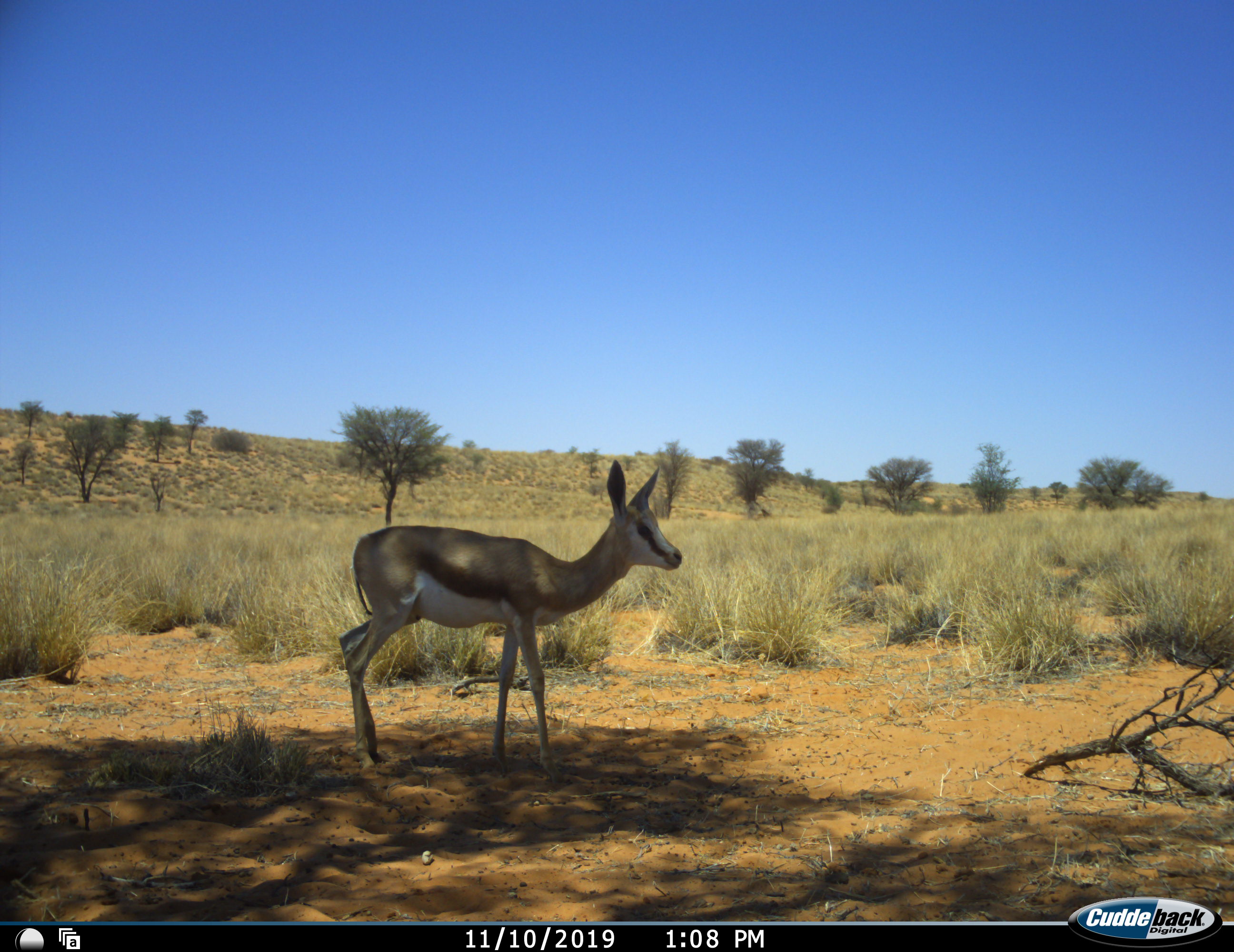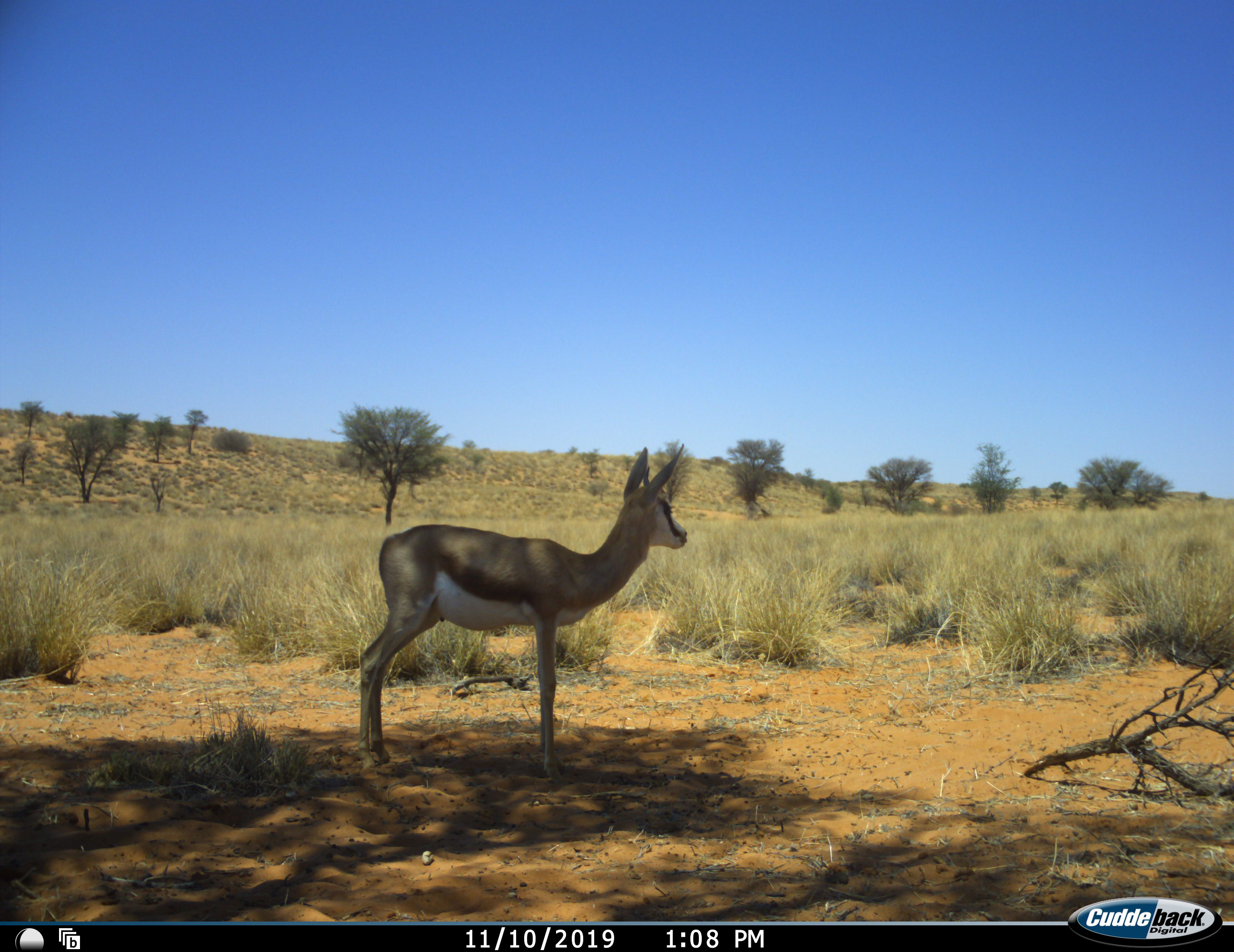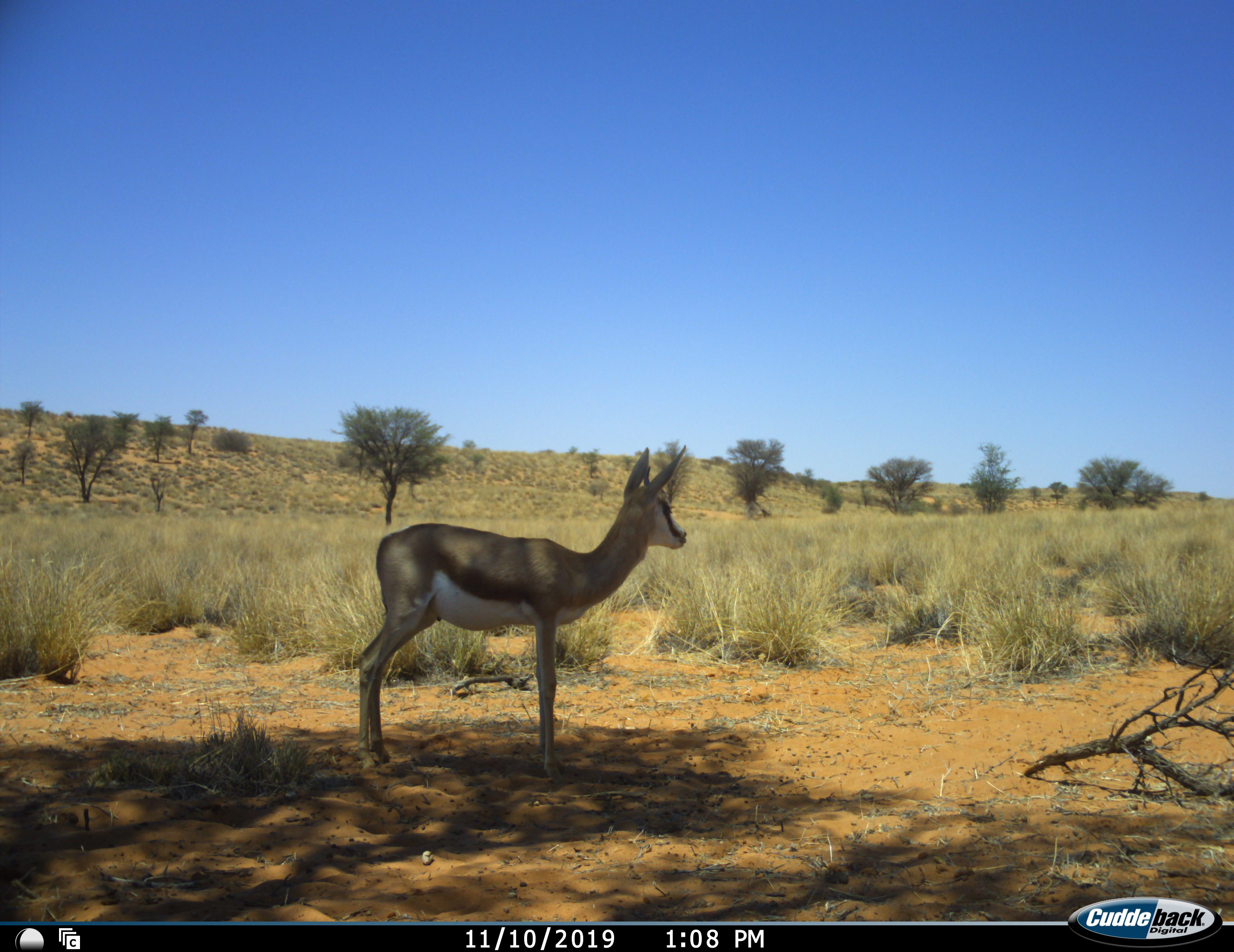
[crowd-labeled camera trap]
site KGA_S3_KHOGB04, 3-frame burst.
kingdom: Animalia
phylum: Chordata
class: Mammalia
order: Artiodactyla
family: Bovidae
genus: Antidorcas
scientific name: Antidorcas marsupialis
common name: springbok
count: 1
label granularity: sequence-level